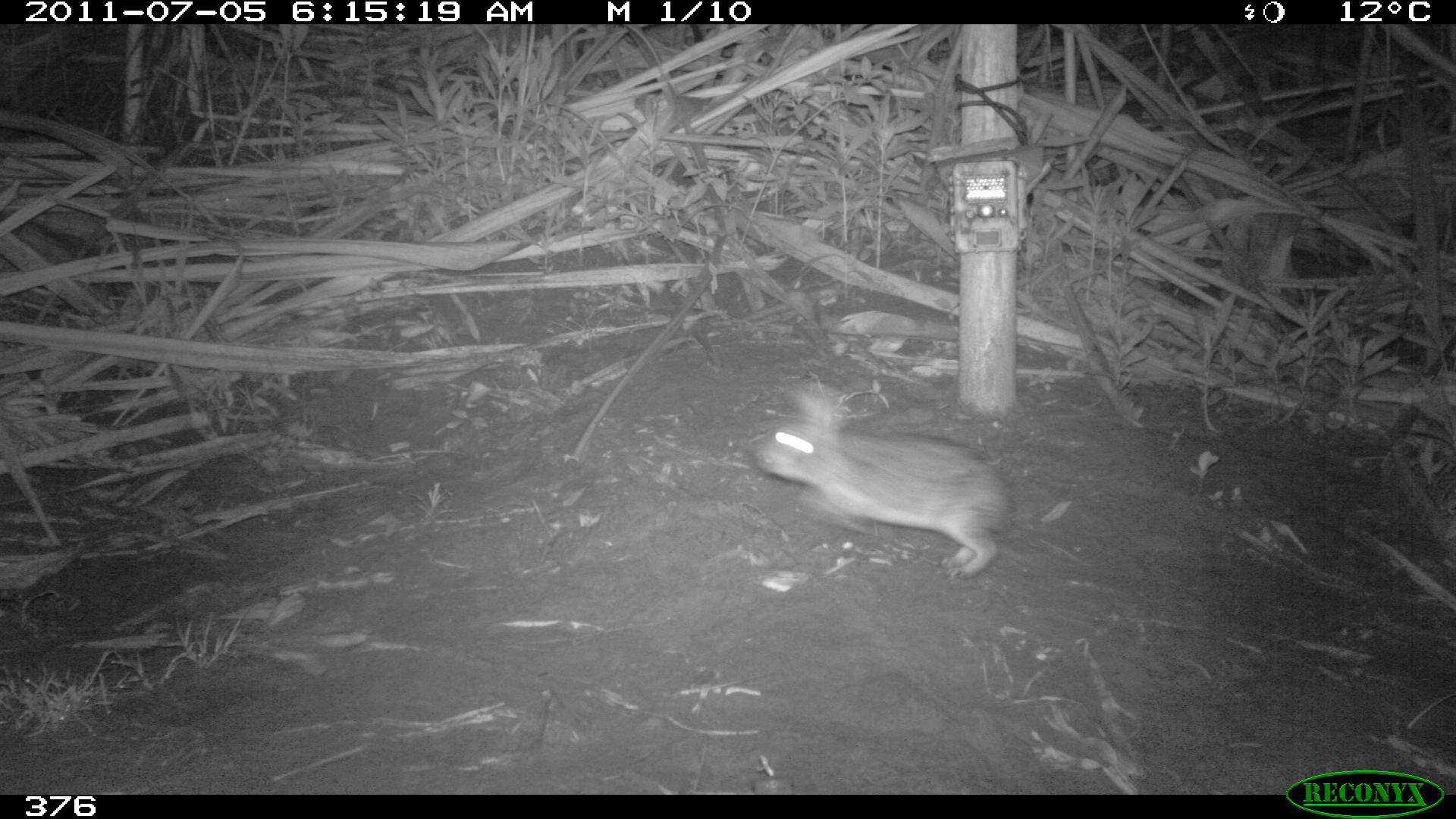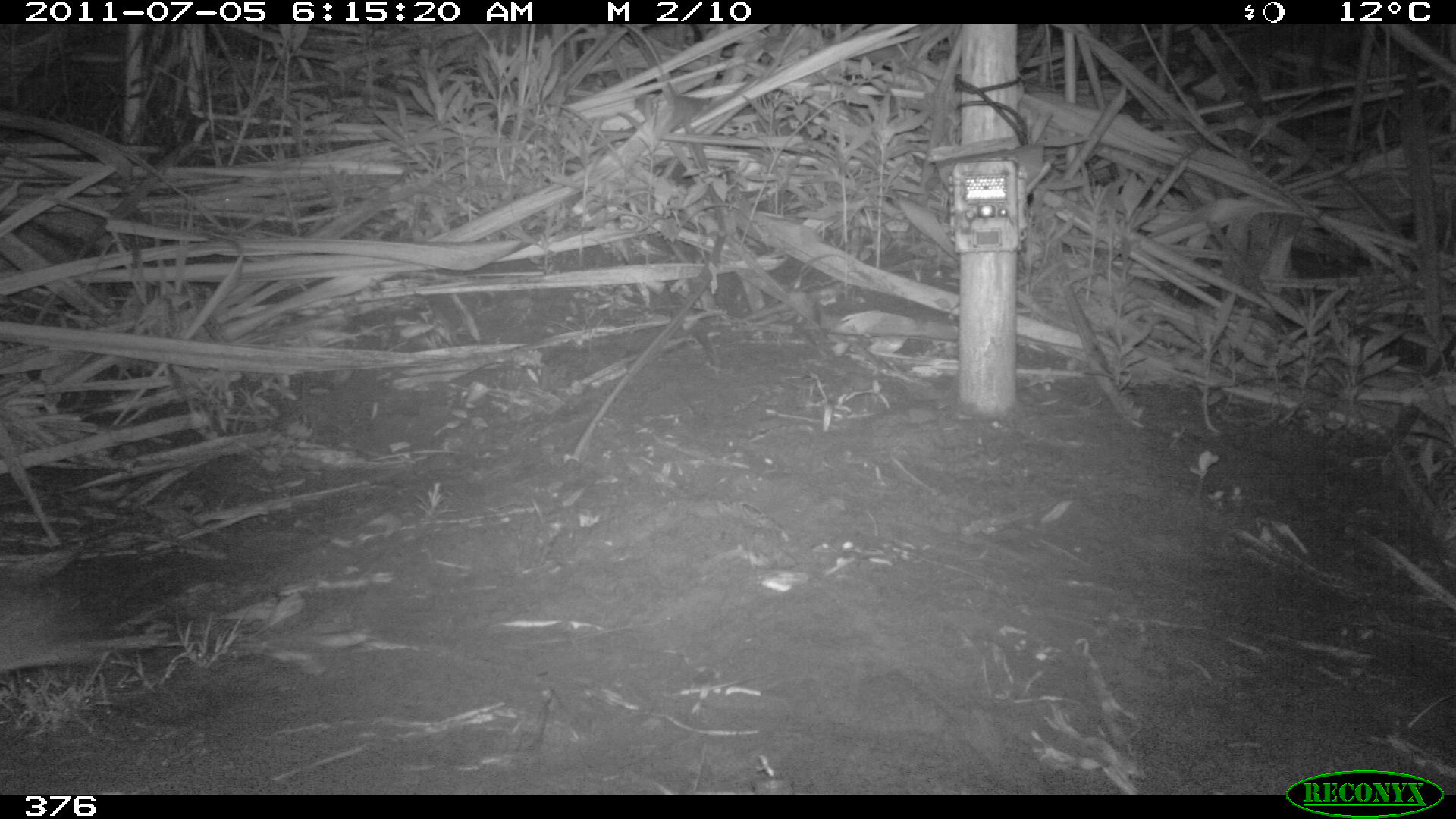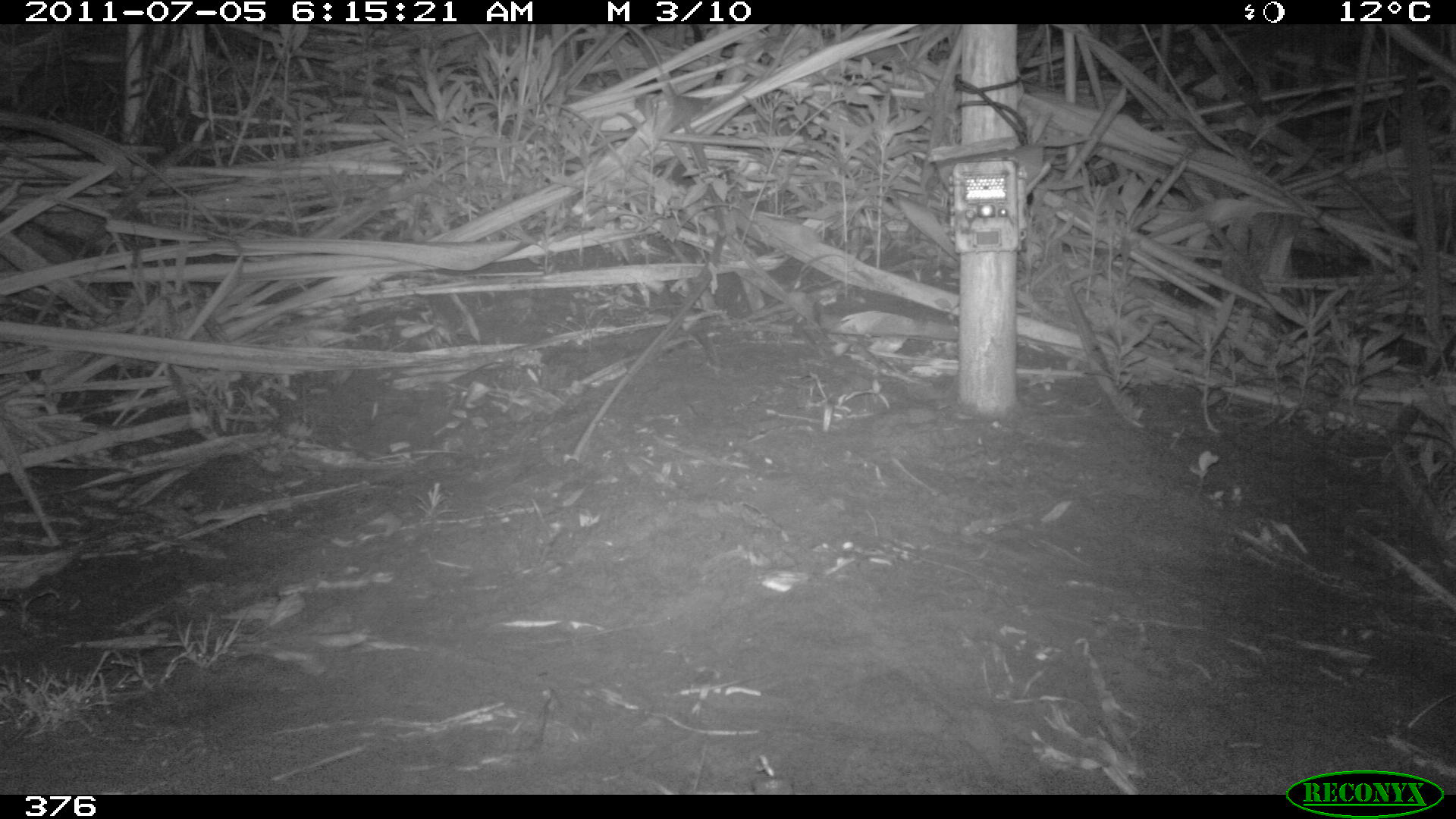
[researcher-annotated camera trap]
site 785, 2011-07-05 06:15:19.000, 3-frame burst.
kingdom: Animalia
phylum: Chordata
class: Mammalia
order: Lagomorpha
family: Leporidae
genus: Sylvilagus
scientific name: Sylvilagus brasiliensis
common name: tapeti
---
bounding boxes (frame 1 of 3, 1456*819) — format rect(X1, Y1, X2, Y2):
sylvilagus brasiliensis: rect(753, 381, 1012, 580)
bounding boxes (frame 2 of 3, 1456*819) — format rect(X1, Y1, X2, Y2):
sylvilagus brasiliensis: rect(0, 548, 104, 679)